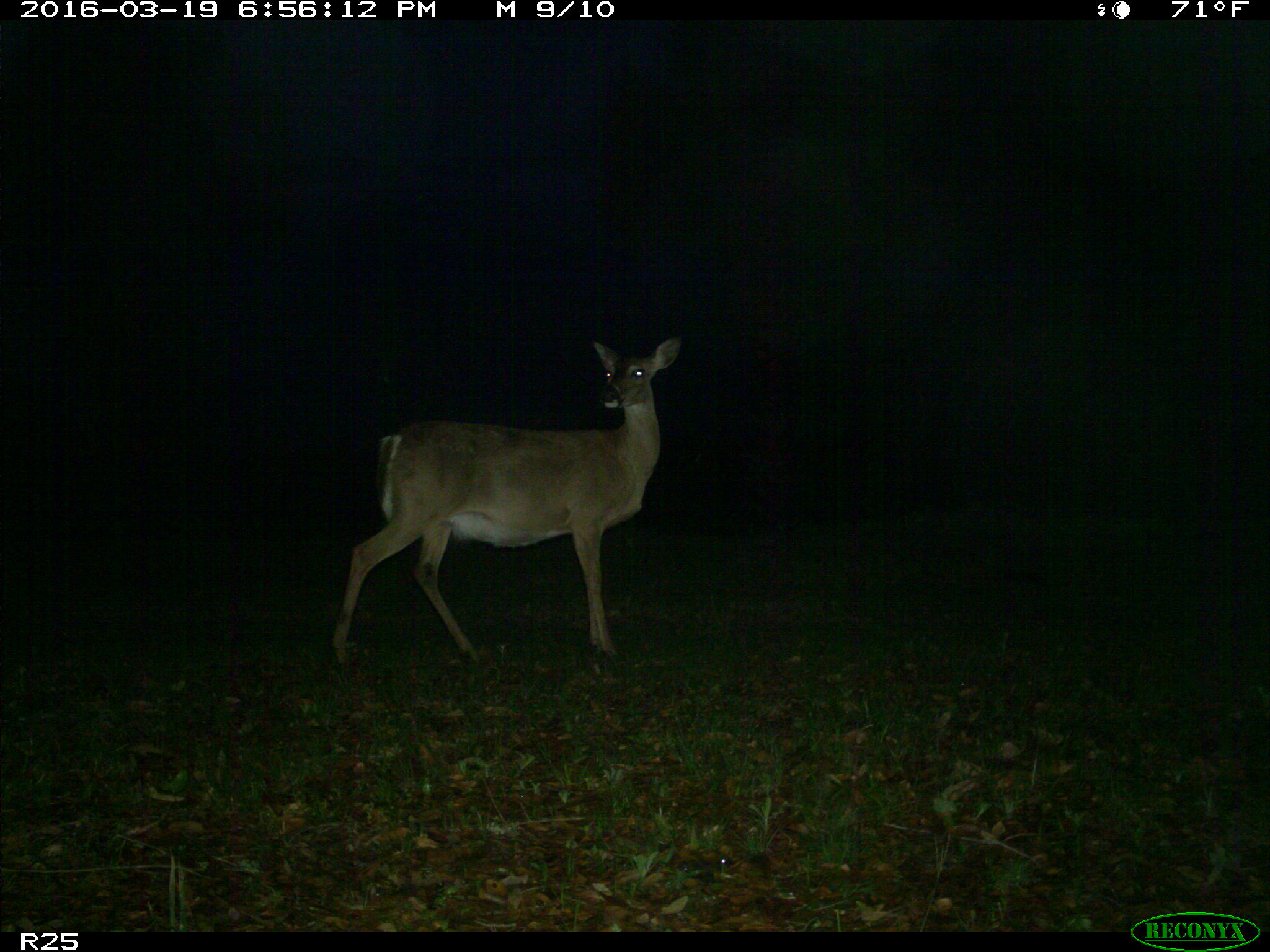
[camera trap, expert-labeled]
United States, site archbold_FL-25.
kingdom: Animalia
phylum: Chordata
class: Mammalia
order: Artiodactyla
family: Cervidae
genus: Odocoileus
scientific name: Odocoileus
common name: deer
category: unidentified deer